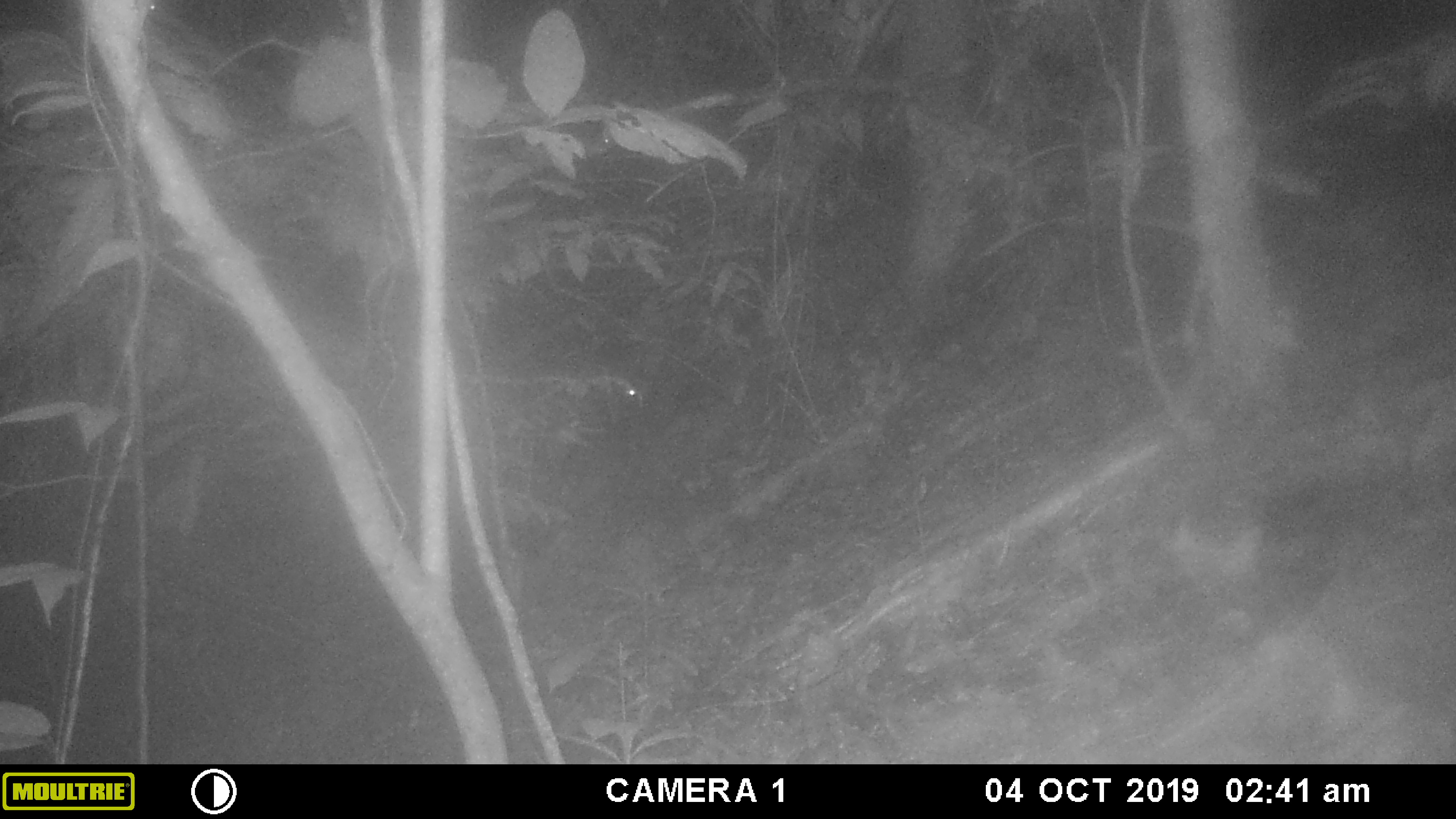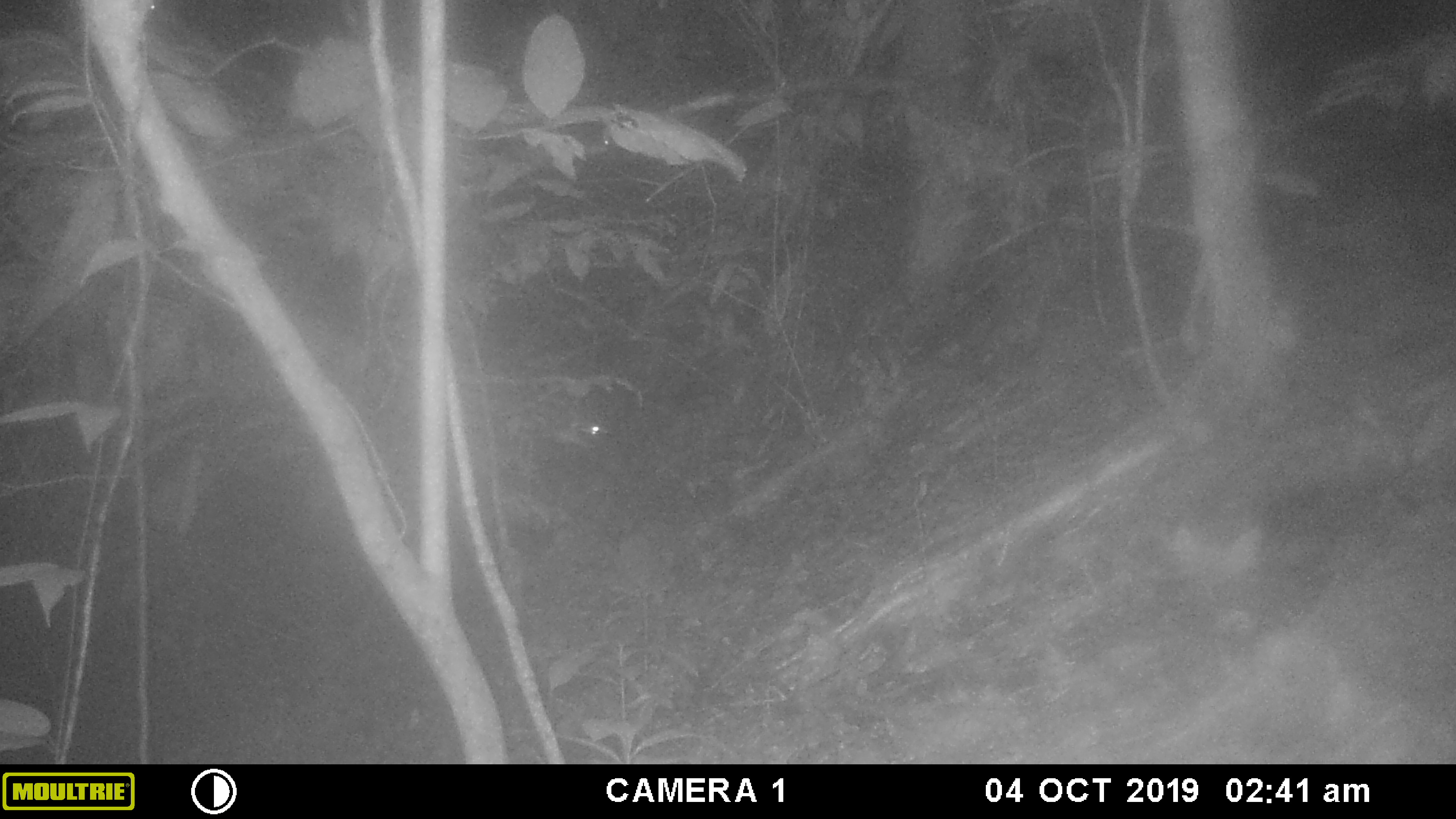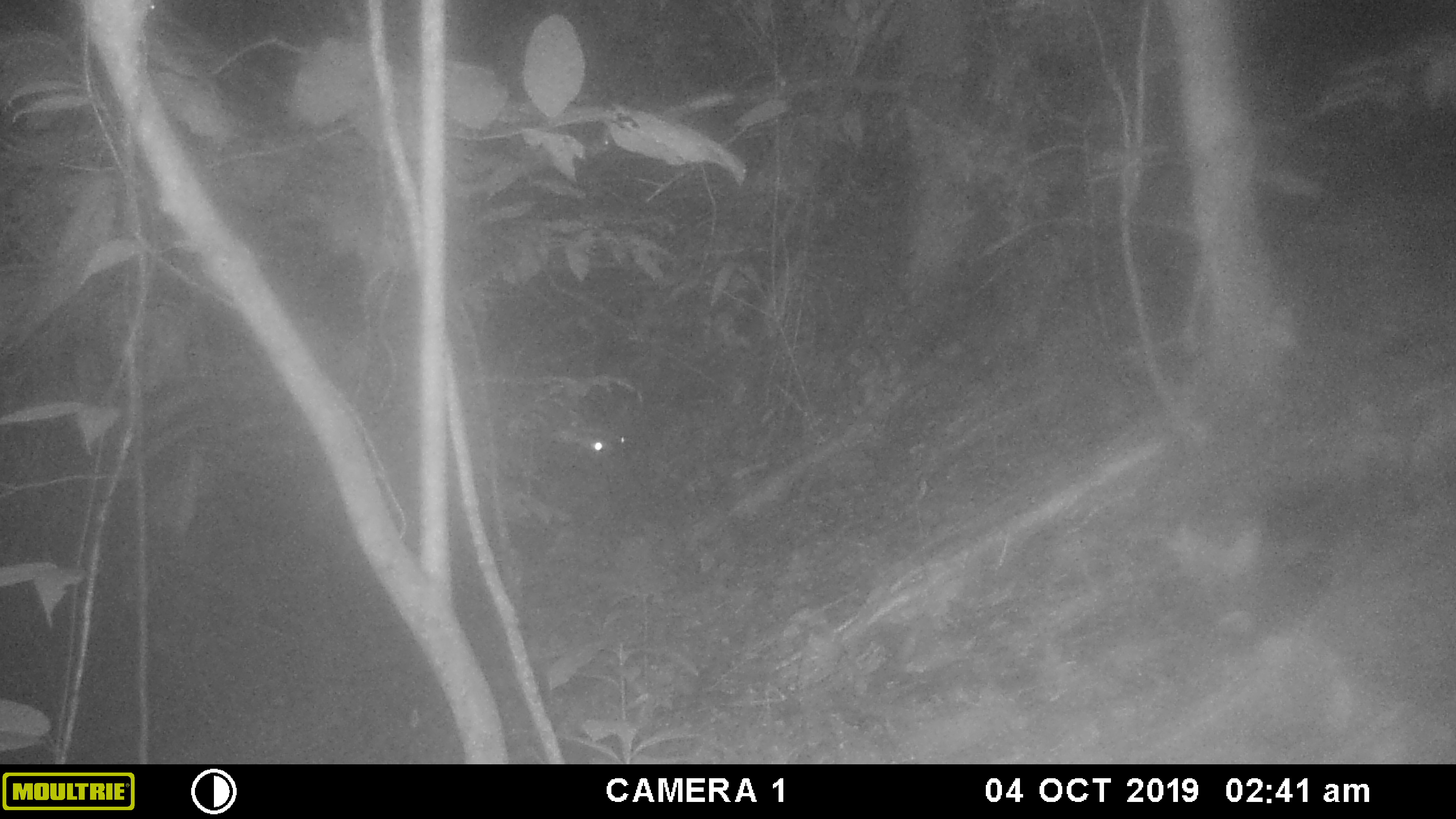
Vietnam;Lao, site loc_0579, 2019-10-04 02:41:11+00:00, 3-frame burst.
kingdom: Animalia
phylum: Chordata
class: Mammalia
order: Artiodactyla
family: Suidae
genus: Sus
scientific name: Sus scrofa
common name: eurasian wild pig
Eurasian wild pig (Sus scrofa). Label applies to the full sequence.